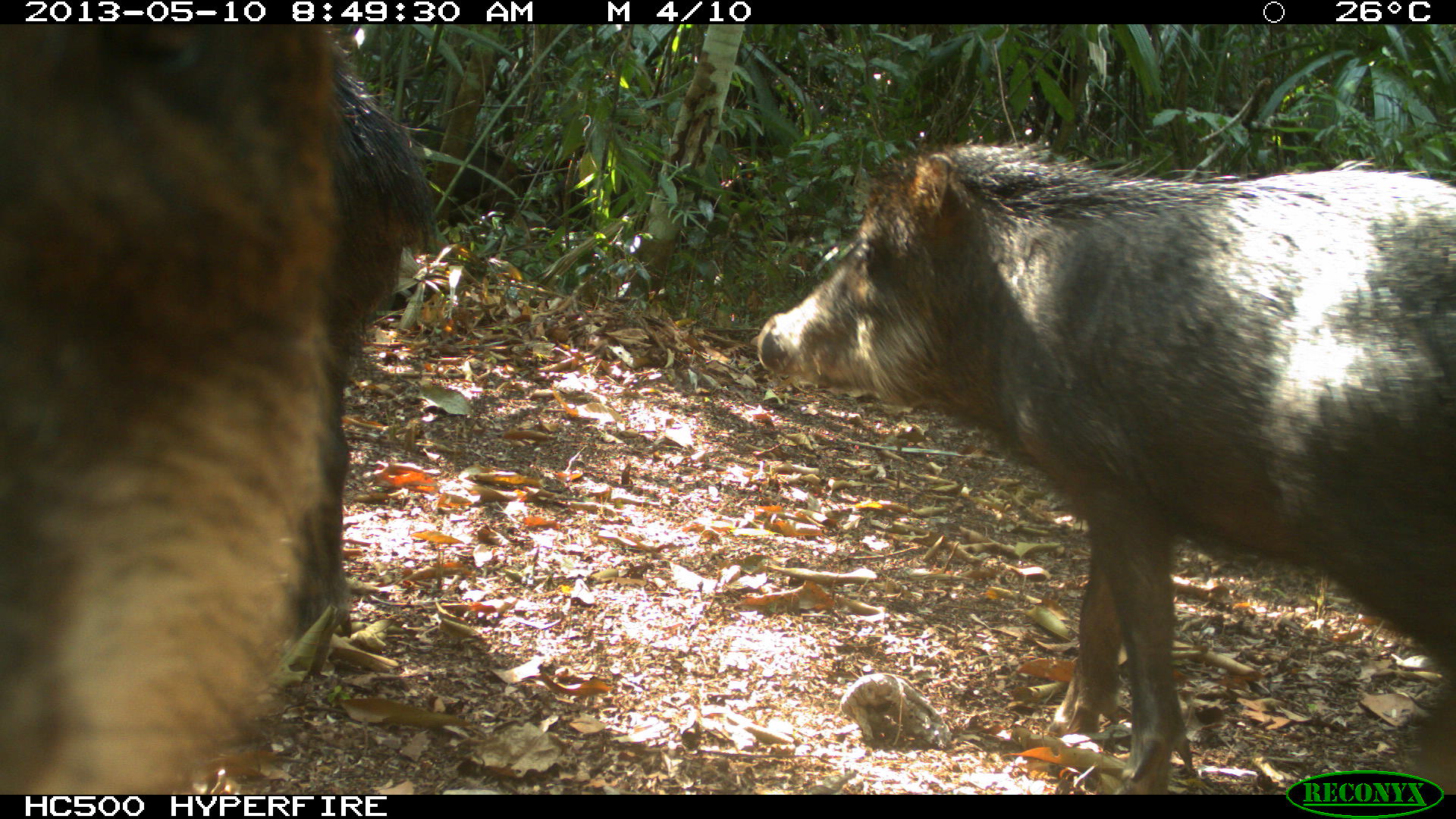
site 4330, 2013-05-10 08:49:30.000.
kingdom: Animalia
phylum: Chordata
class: Mammalia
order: Artiodactyla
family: Tayassuidae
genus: Tayassu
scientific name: Tayassu pecari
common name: white-lipped peccary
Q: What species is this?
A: Tayassu pecari (white-lipped peccary).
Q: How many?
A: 4.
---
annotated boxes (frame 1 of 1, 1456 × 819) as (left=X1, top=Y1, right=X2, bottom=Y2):
tayassu pecari: (left=753, top=135, right=1456, bottom=790); (left=0, top=27, right=437, bottom=787)